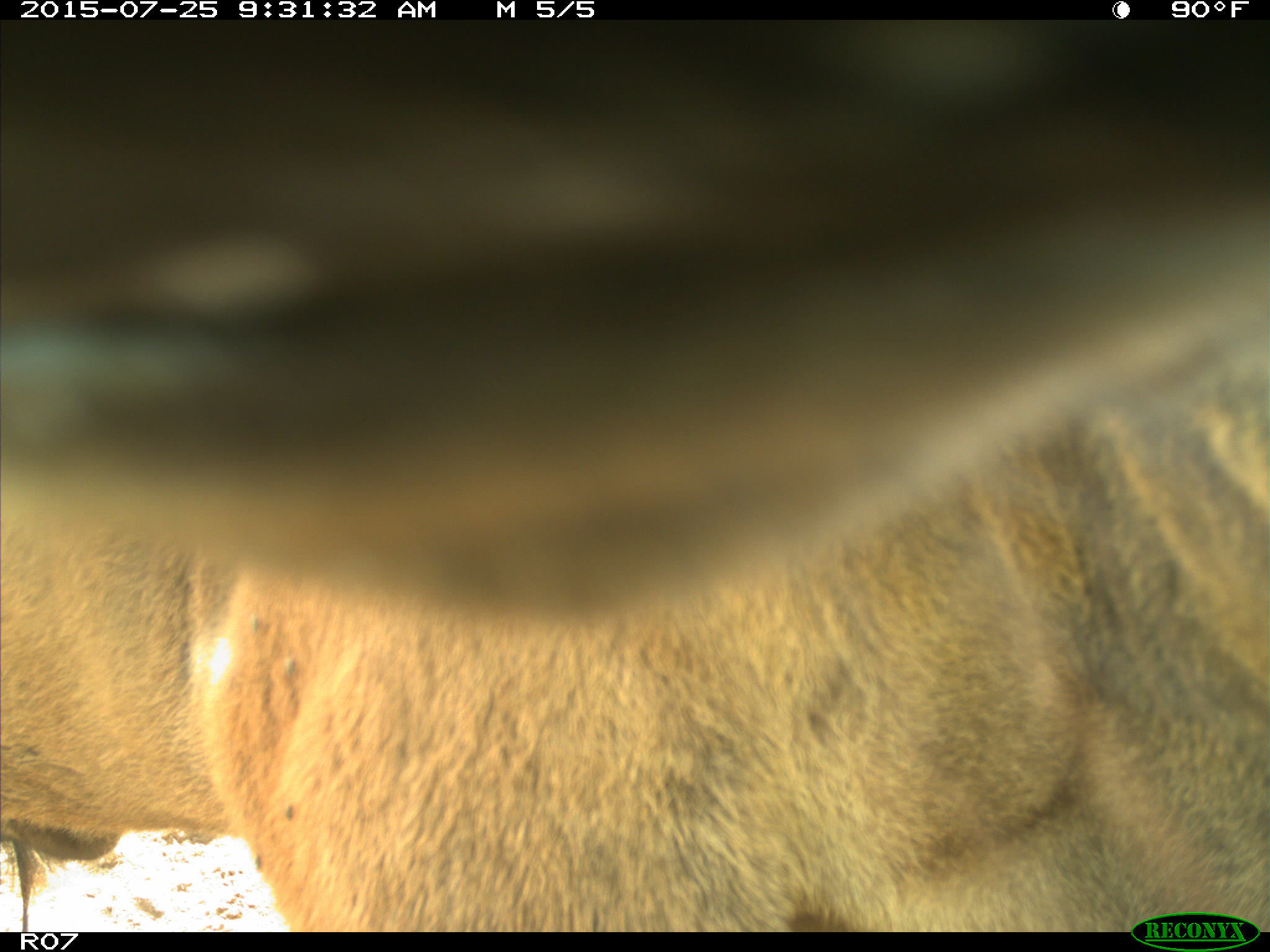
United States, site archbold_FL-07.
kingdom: Animalia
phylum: Chordata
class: Mammalia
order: Artiodactyla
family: Bovidae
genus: Bos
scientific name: Bos taurus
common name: domestic cow